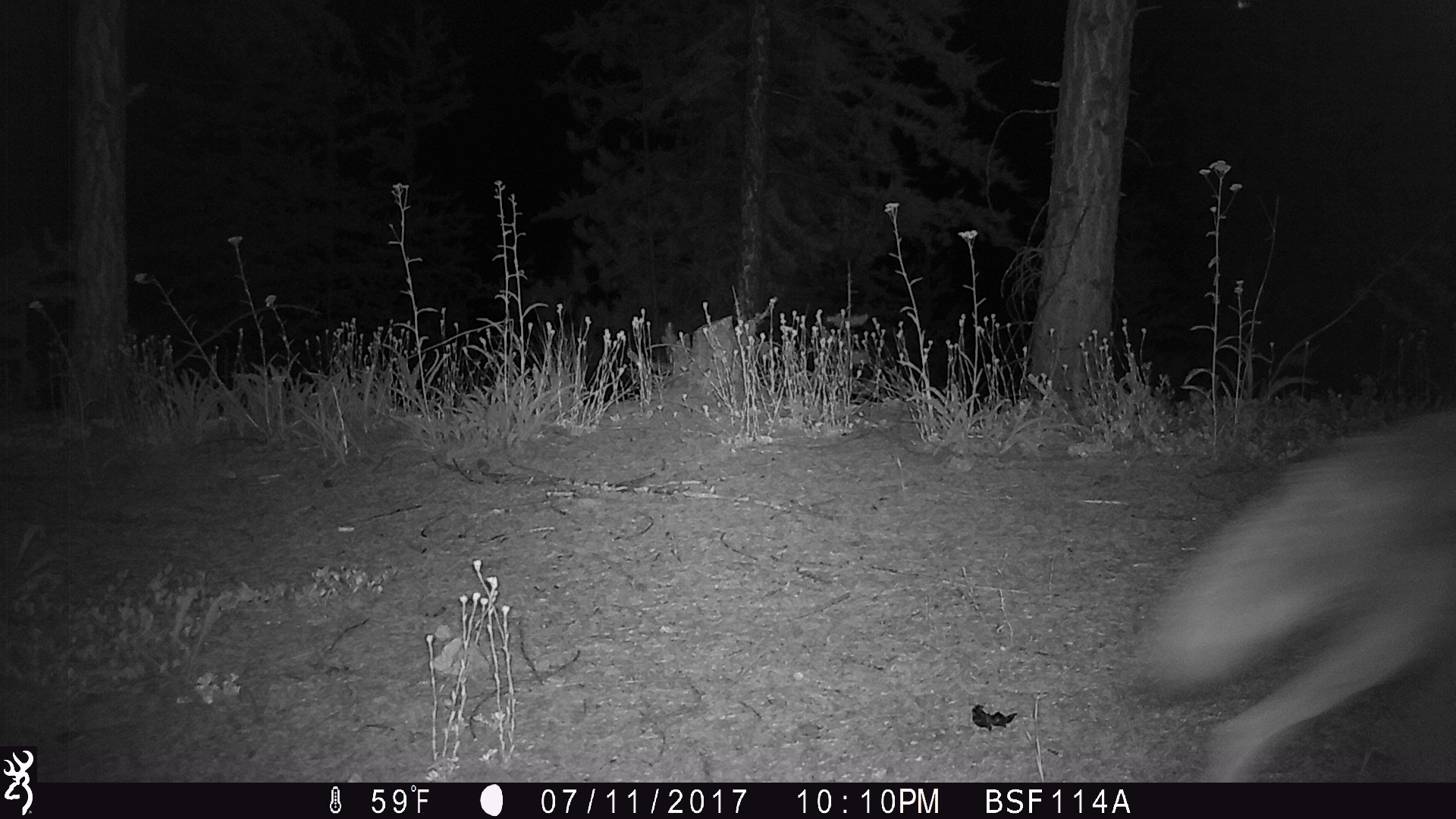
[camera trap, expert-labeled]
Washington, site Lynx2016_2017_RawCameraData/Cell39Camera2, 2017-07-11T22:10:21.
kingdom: Animalia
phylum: Chordata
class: Mammalia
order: Carnivora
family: Canidae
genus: Canis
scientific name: Canis latrans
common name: coyote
Canis latrans (coyote). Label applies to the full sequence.